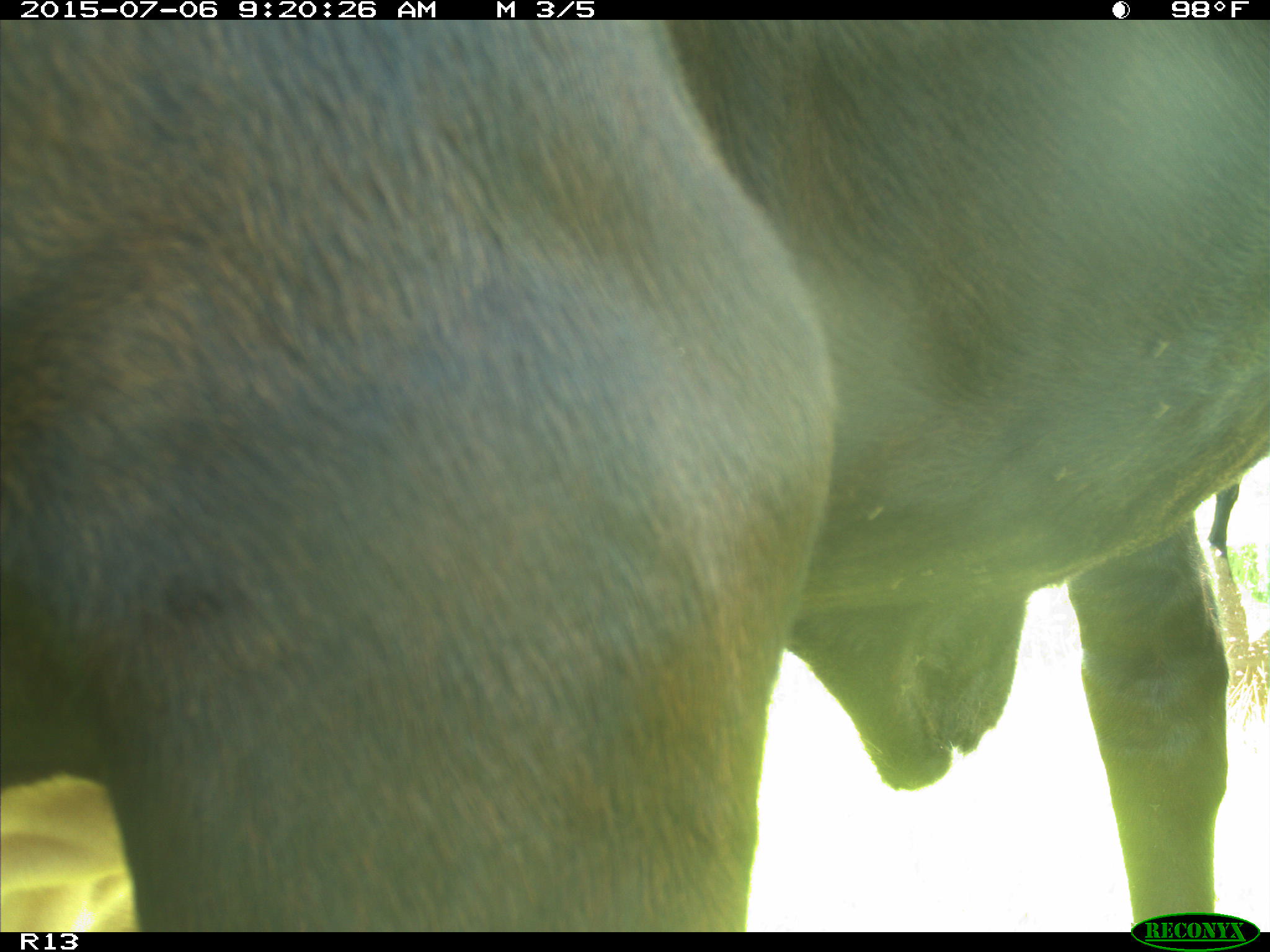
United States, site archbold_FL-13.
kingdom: Animalia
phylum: Chordata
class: Mammalia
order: Artiodactyla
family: Bovidae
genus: Bos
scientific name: Bos taurus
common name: domestic cow